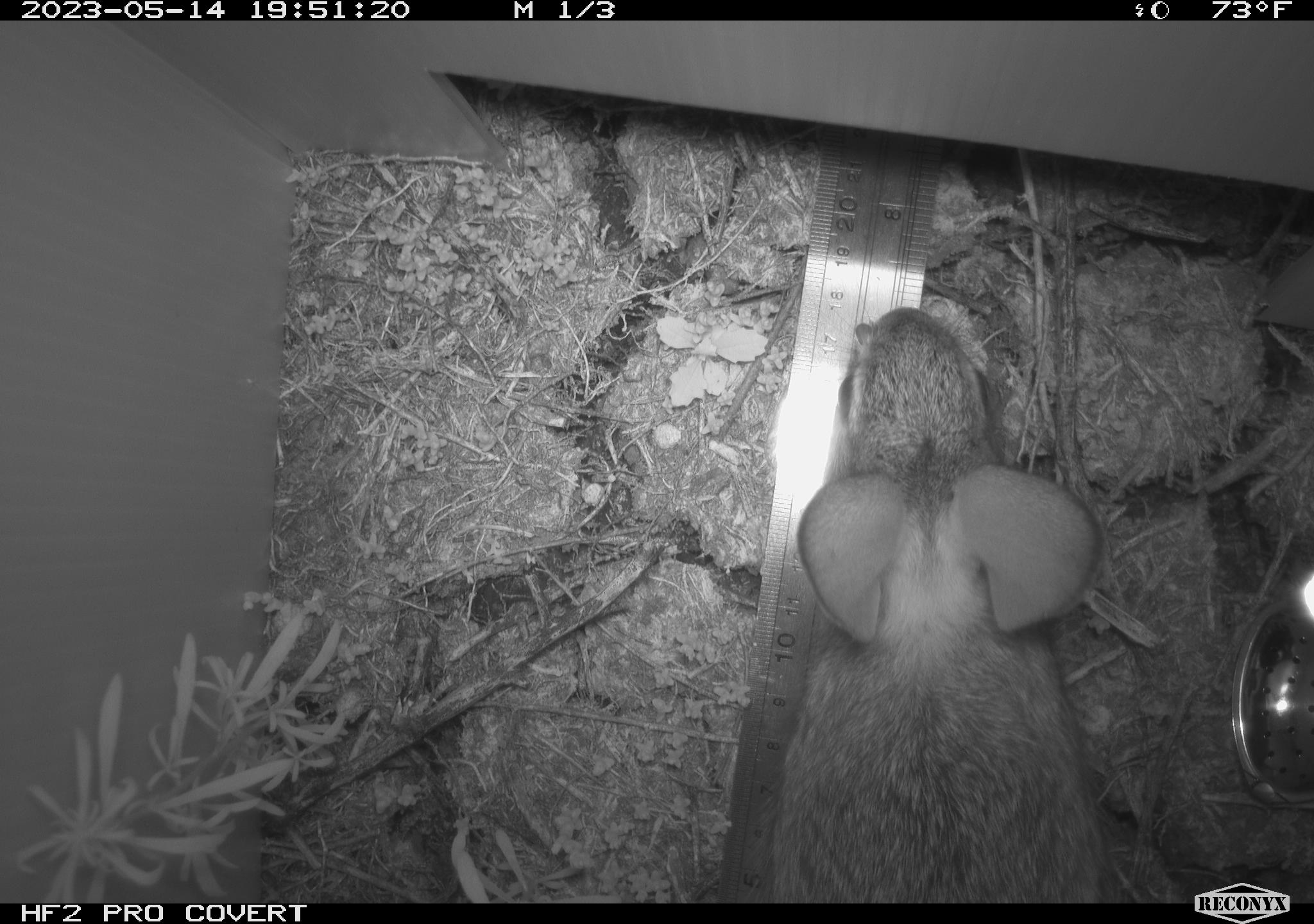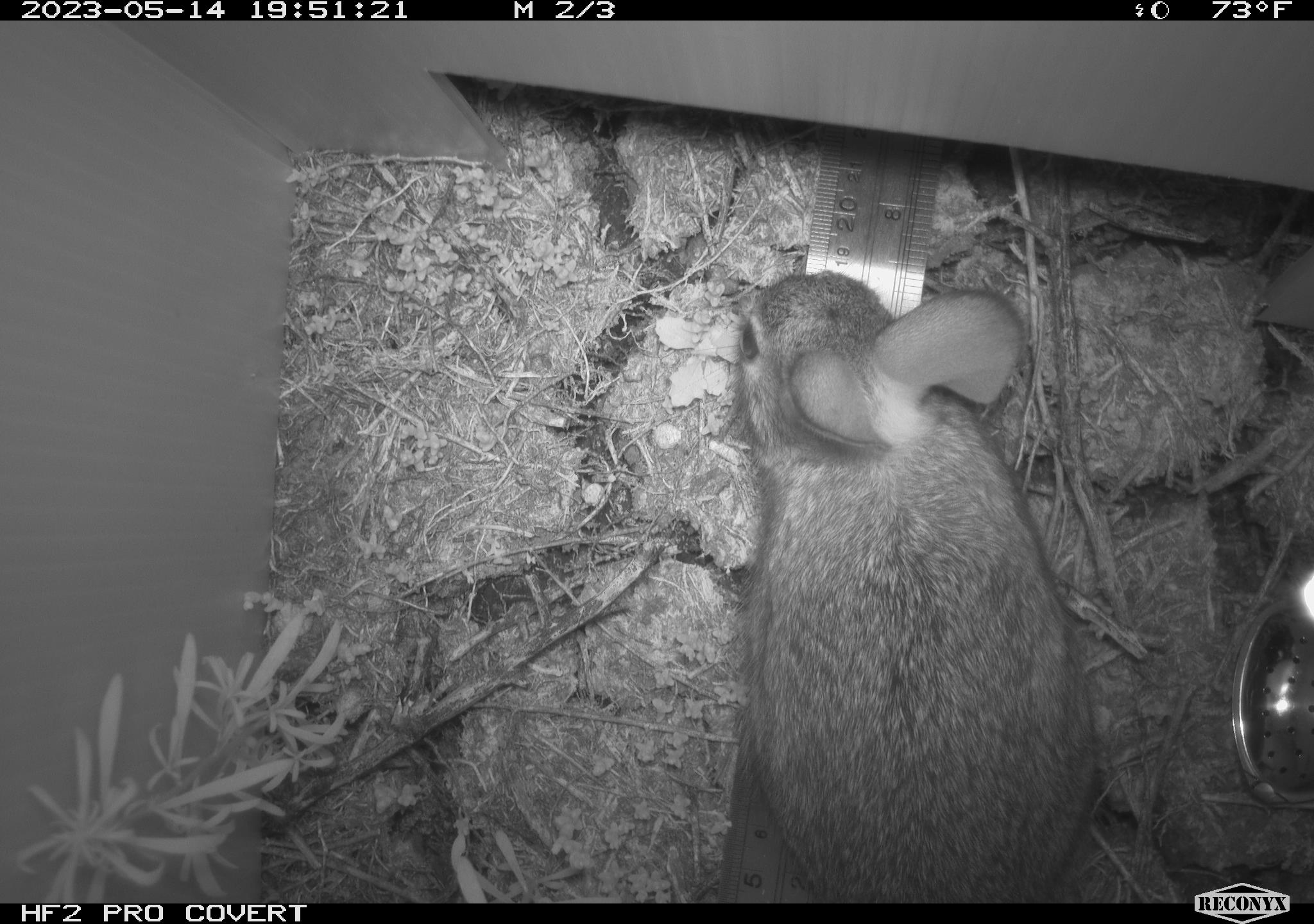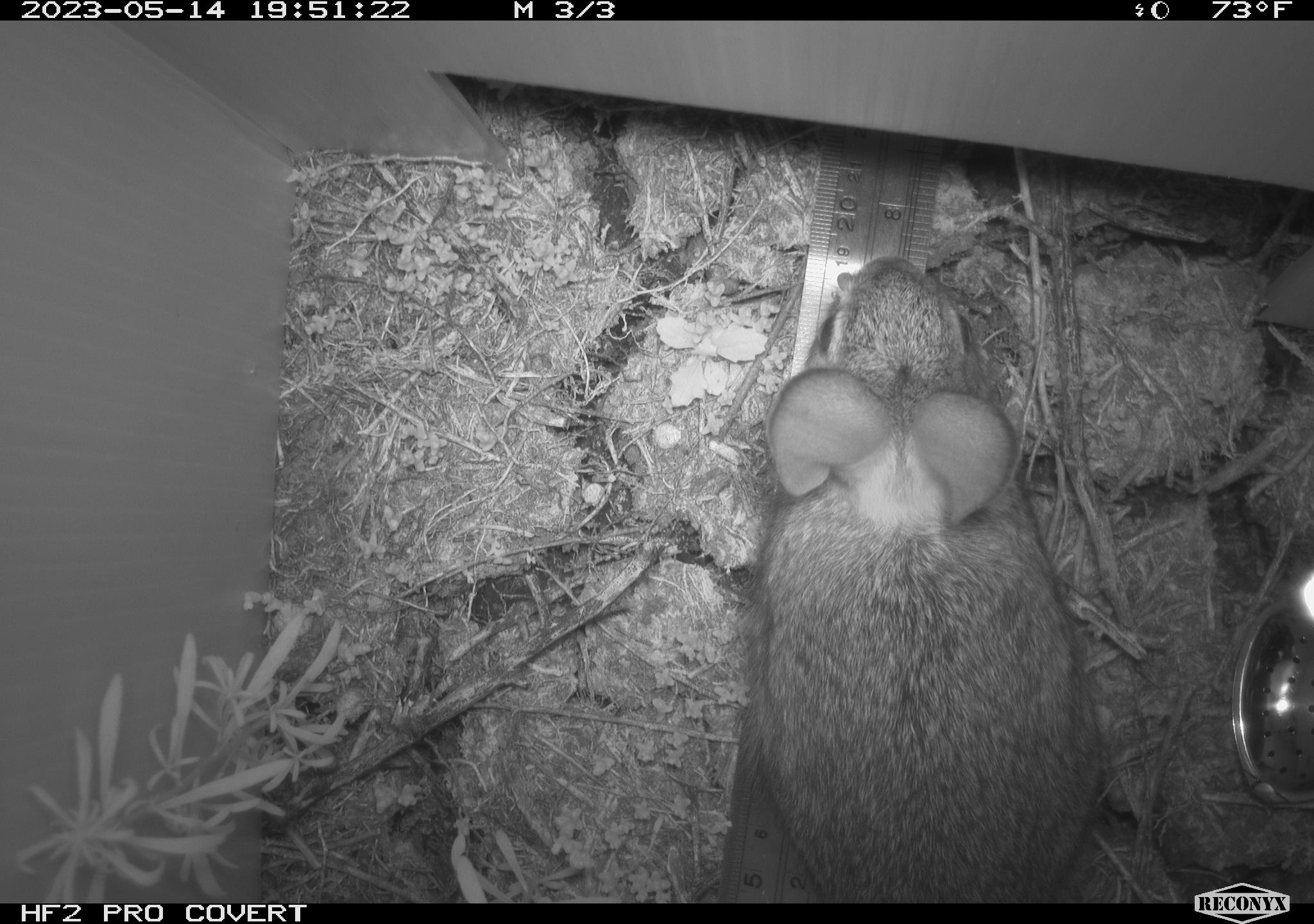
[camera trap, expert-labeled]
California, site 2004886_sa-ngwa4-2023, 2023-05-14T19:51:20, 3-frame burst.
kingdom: Animalia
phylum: Chordata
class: Mammalia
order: Lagomorpha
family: Leporidae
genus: Sylvilagus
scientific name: Sylvilagus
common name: cottontail rabbits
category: sylvilagus species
Sylvilagus species (cottontail rabbits) (Sylvilagus).